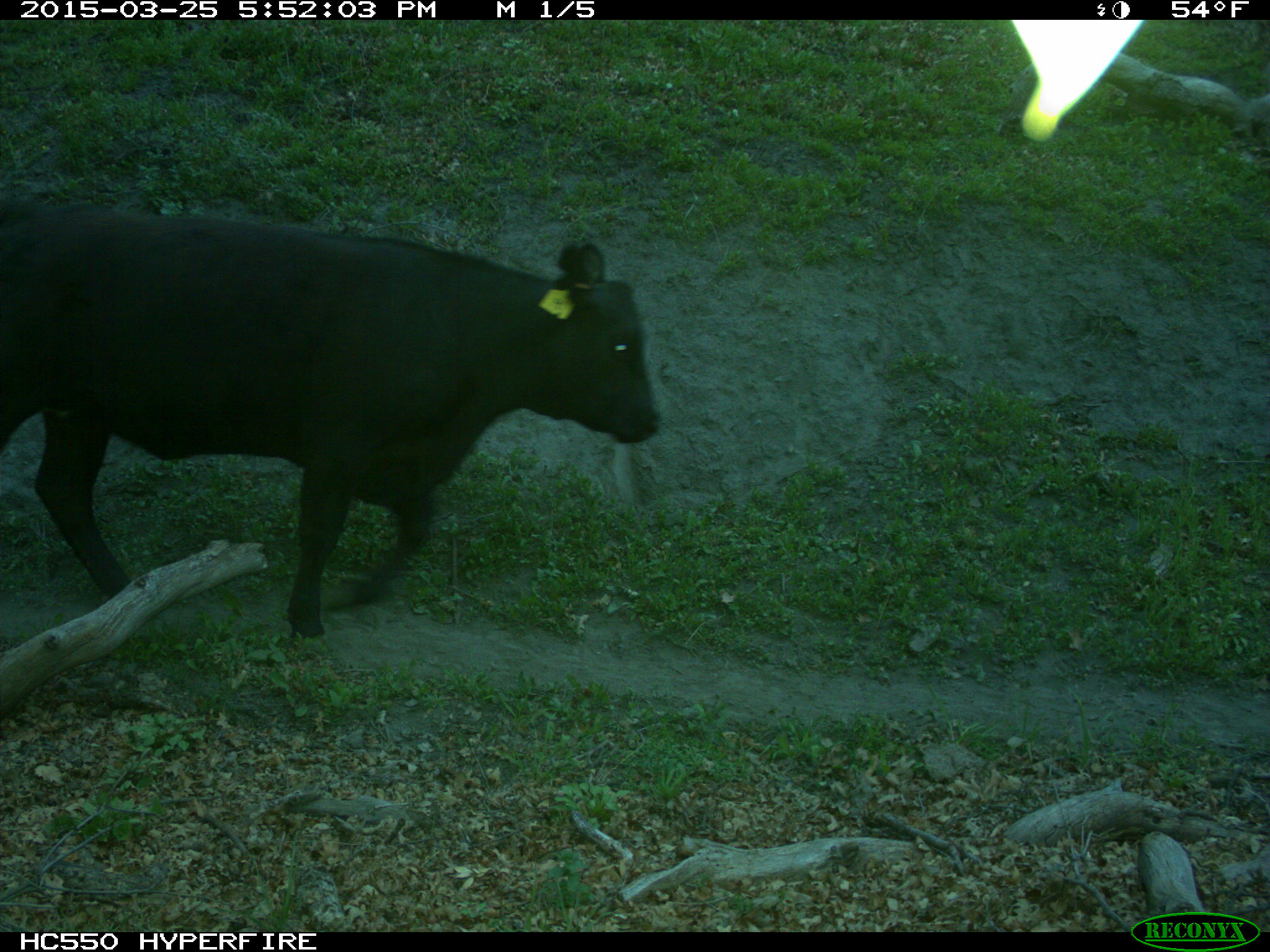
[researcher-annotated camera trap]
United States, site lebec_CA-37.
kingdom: Animalia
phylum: Chordata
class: Mammalia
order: Artiodactyla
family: Bovidae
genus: Bos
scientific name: Bos taurus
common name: domestic cow